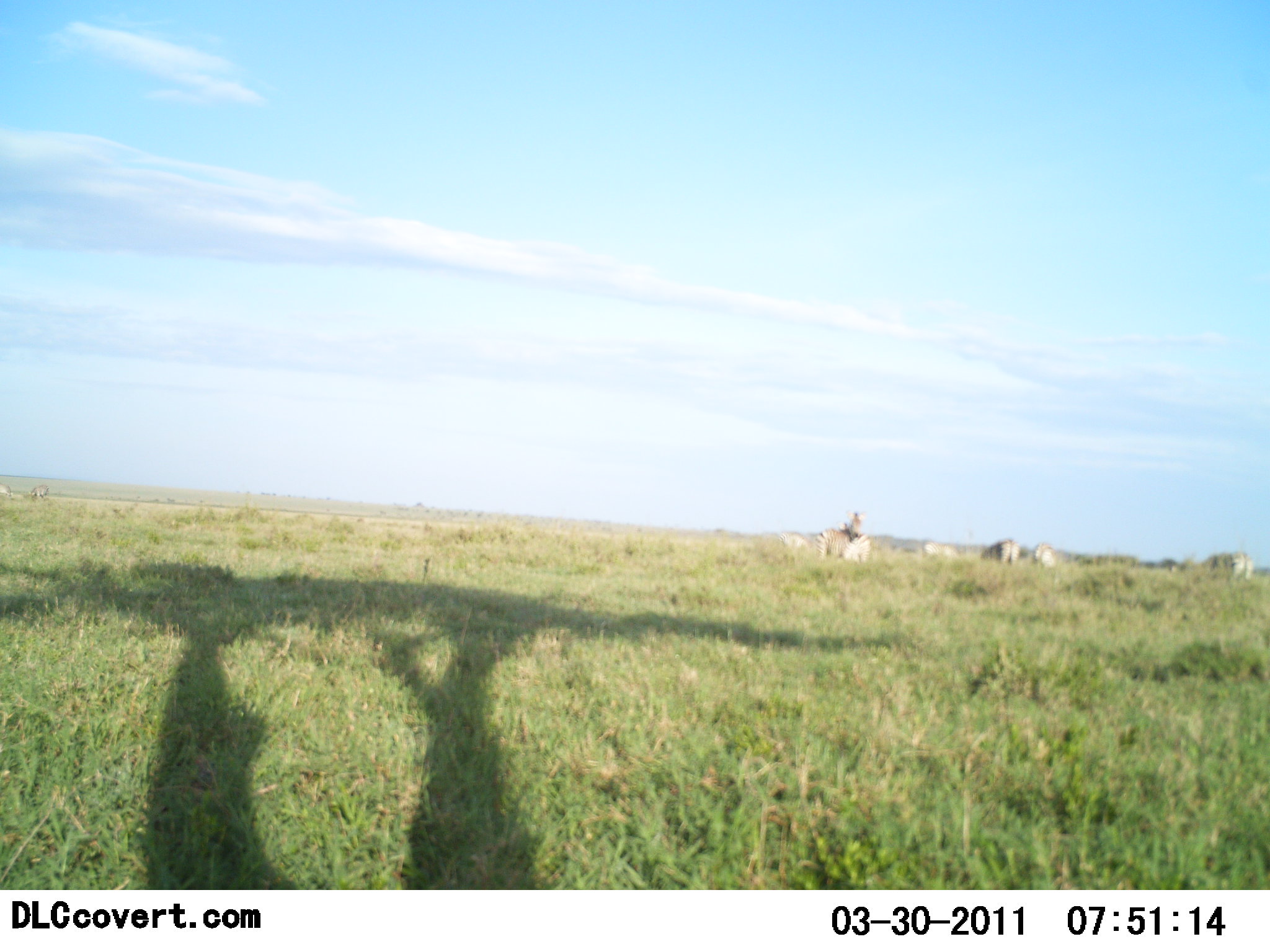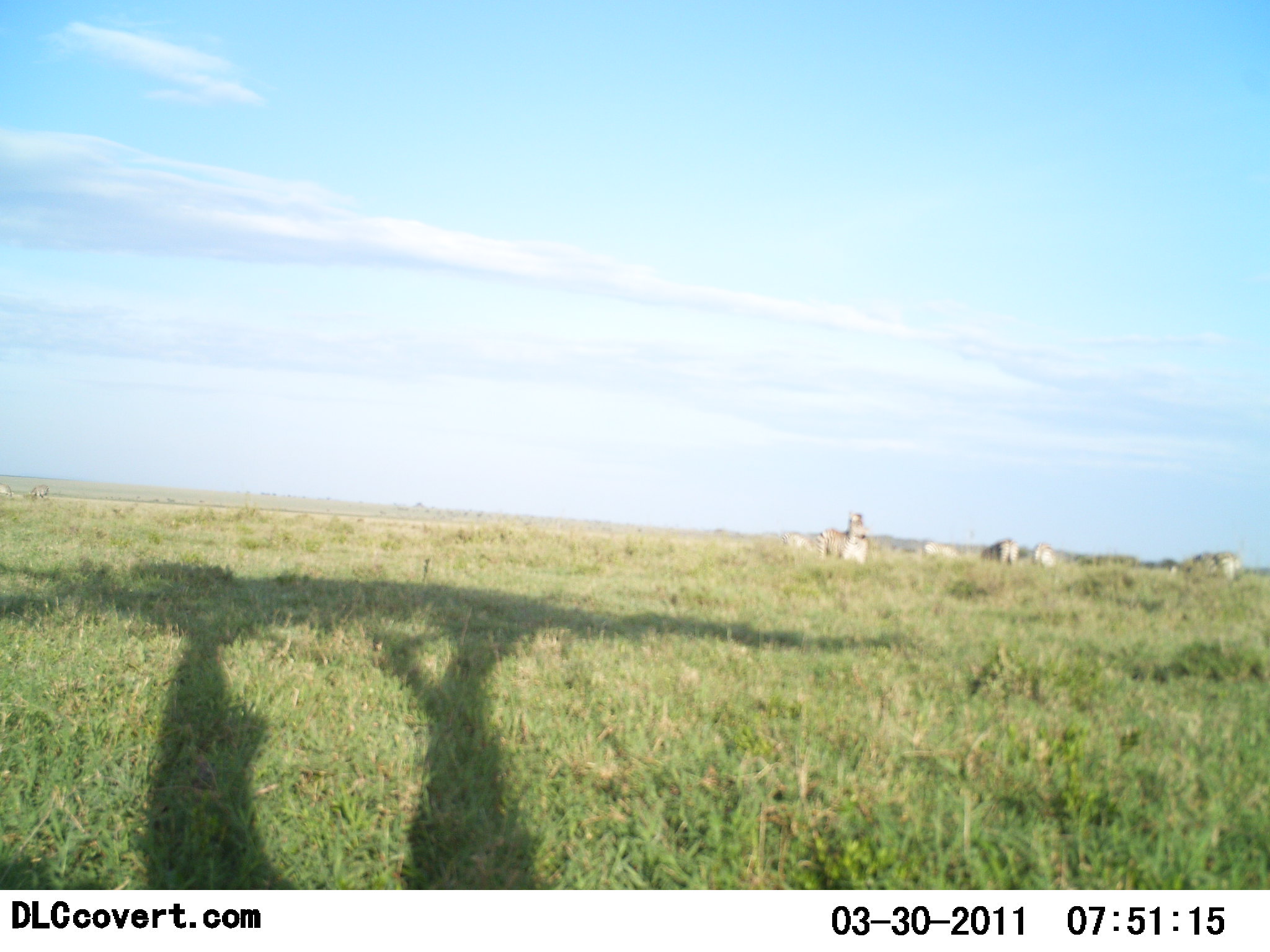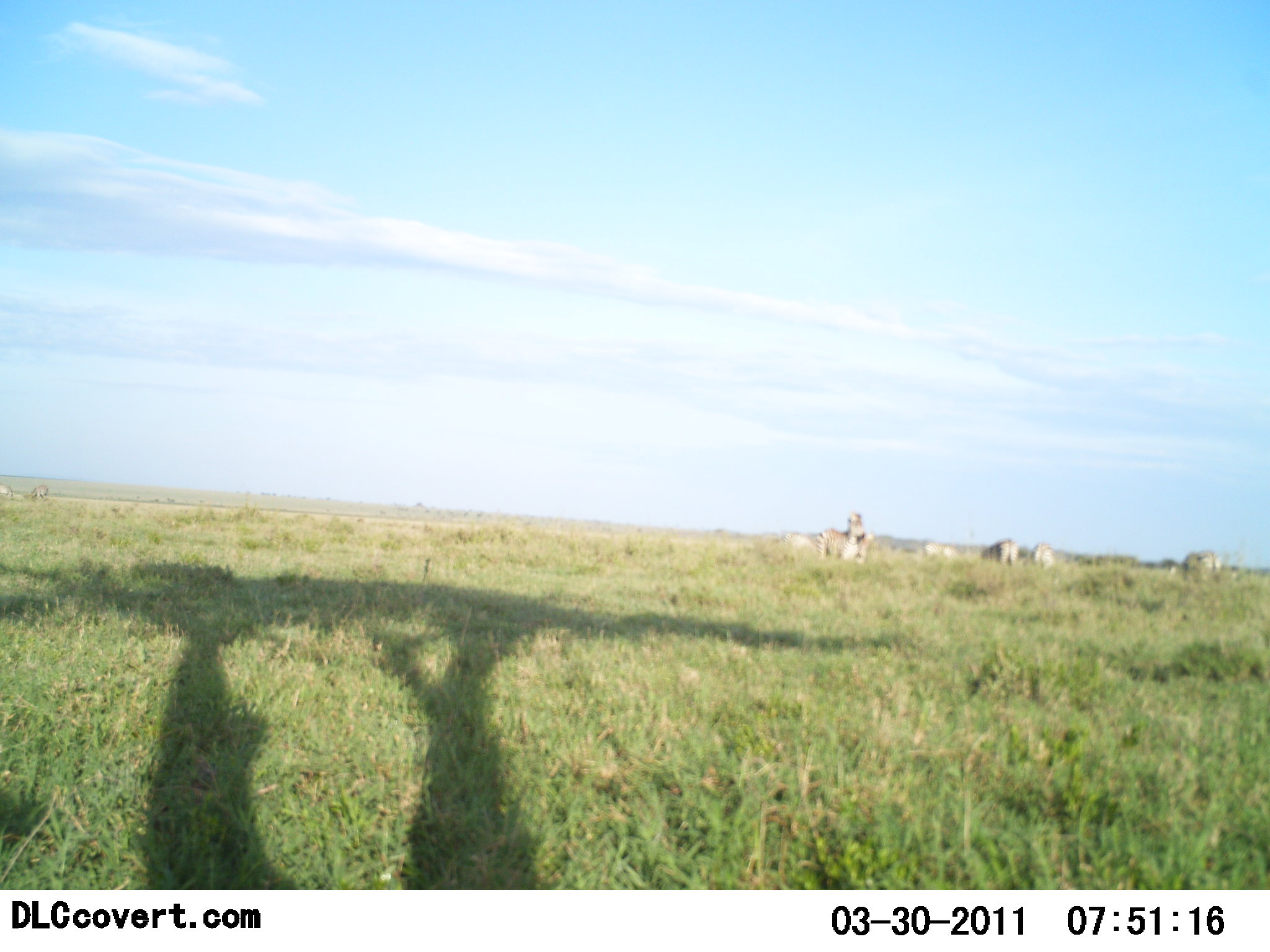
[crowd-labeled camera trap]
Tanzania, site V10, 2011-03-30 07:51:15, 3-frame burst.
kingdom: Animalia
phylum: Chordata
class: Mammalia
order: Perissodactyla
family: Equidae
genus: Equus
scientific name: Equus quagga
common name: plains zebra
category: zebra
Zebra (plains zebra) (Equus quagga), count 6. Behavior (volunteer vote fractions): standing 57%, resting 14%, moving 29%, interacting 0%. Young present (vote fraction): 0%. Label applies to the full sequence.